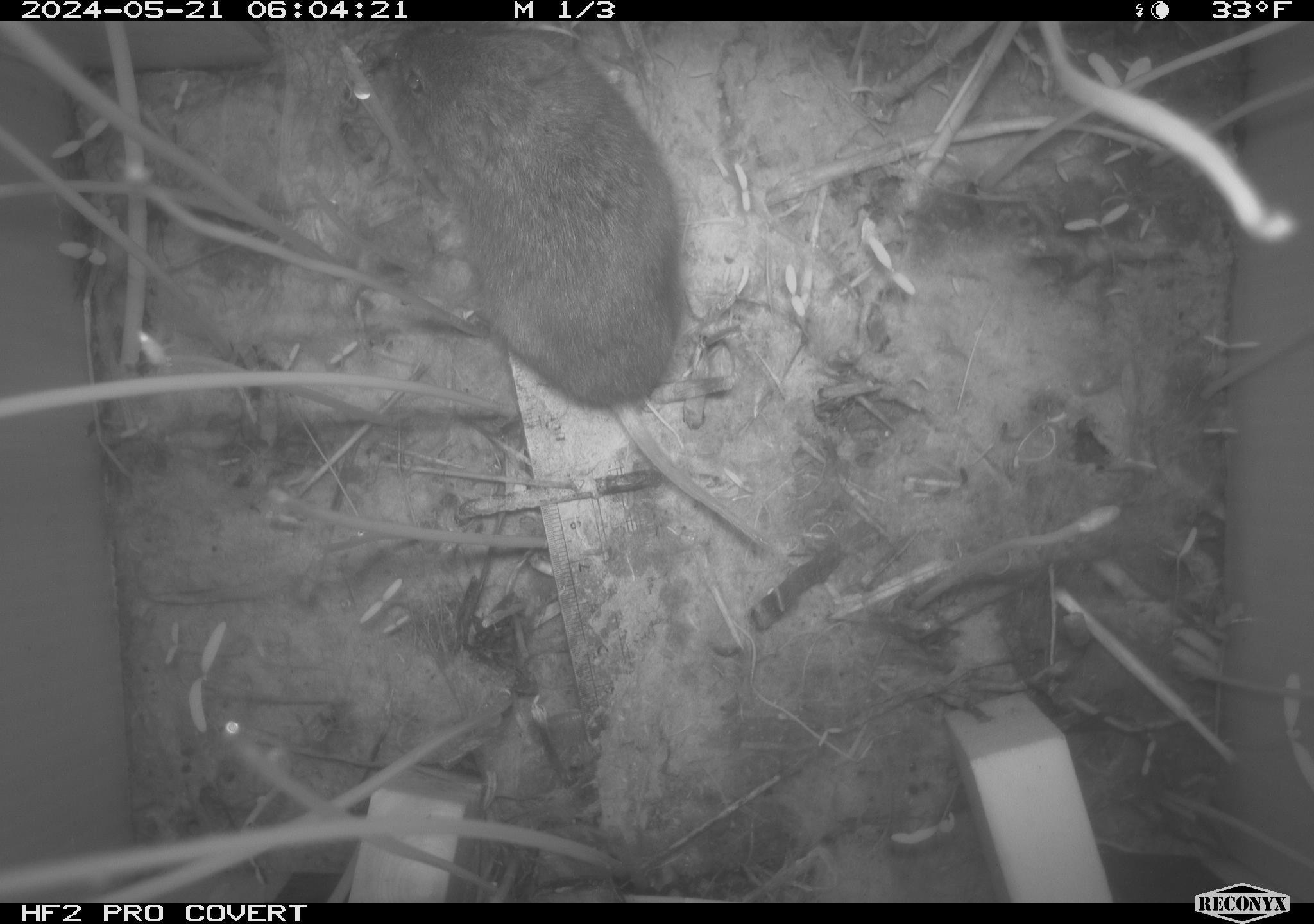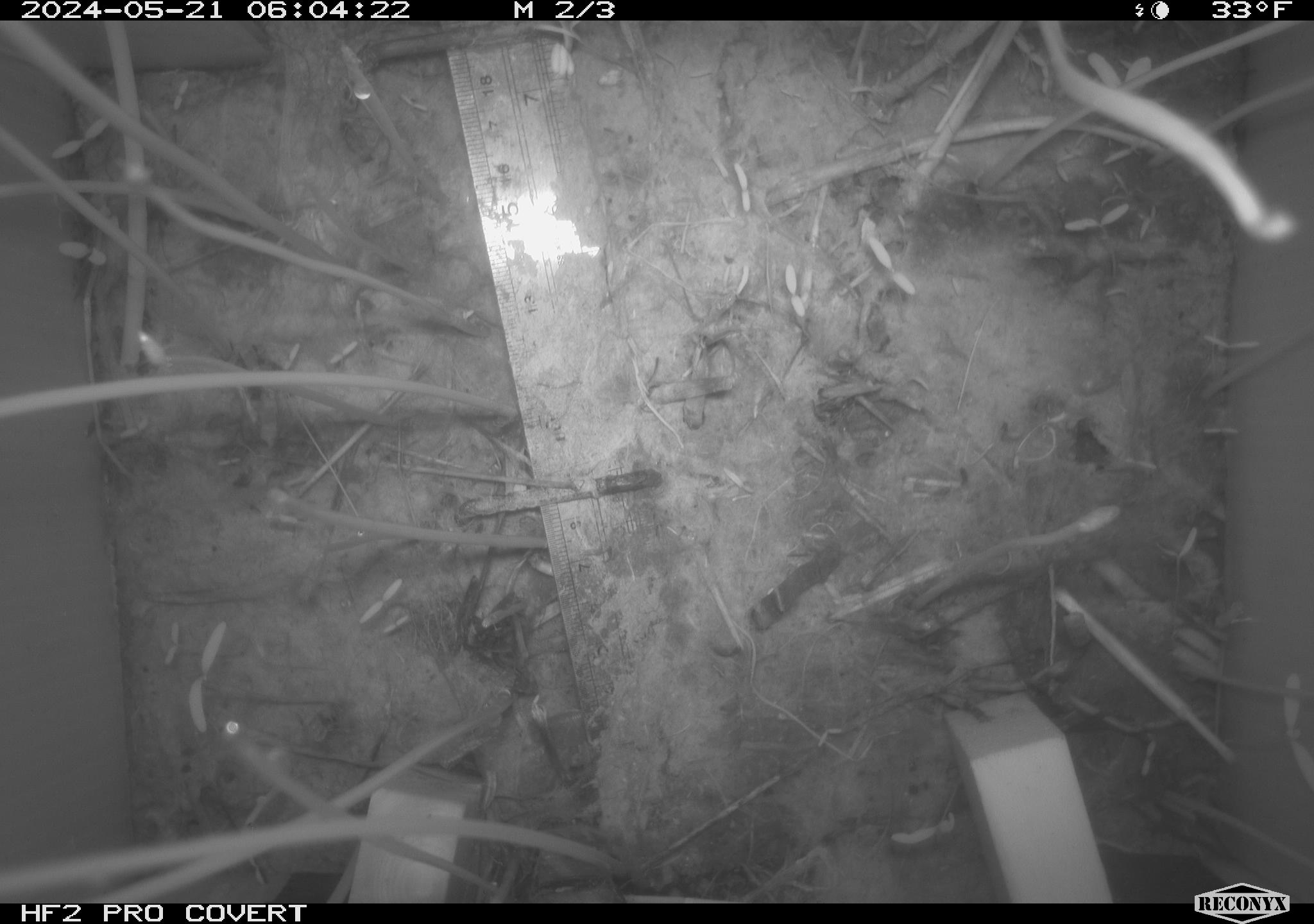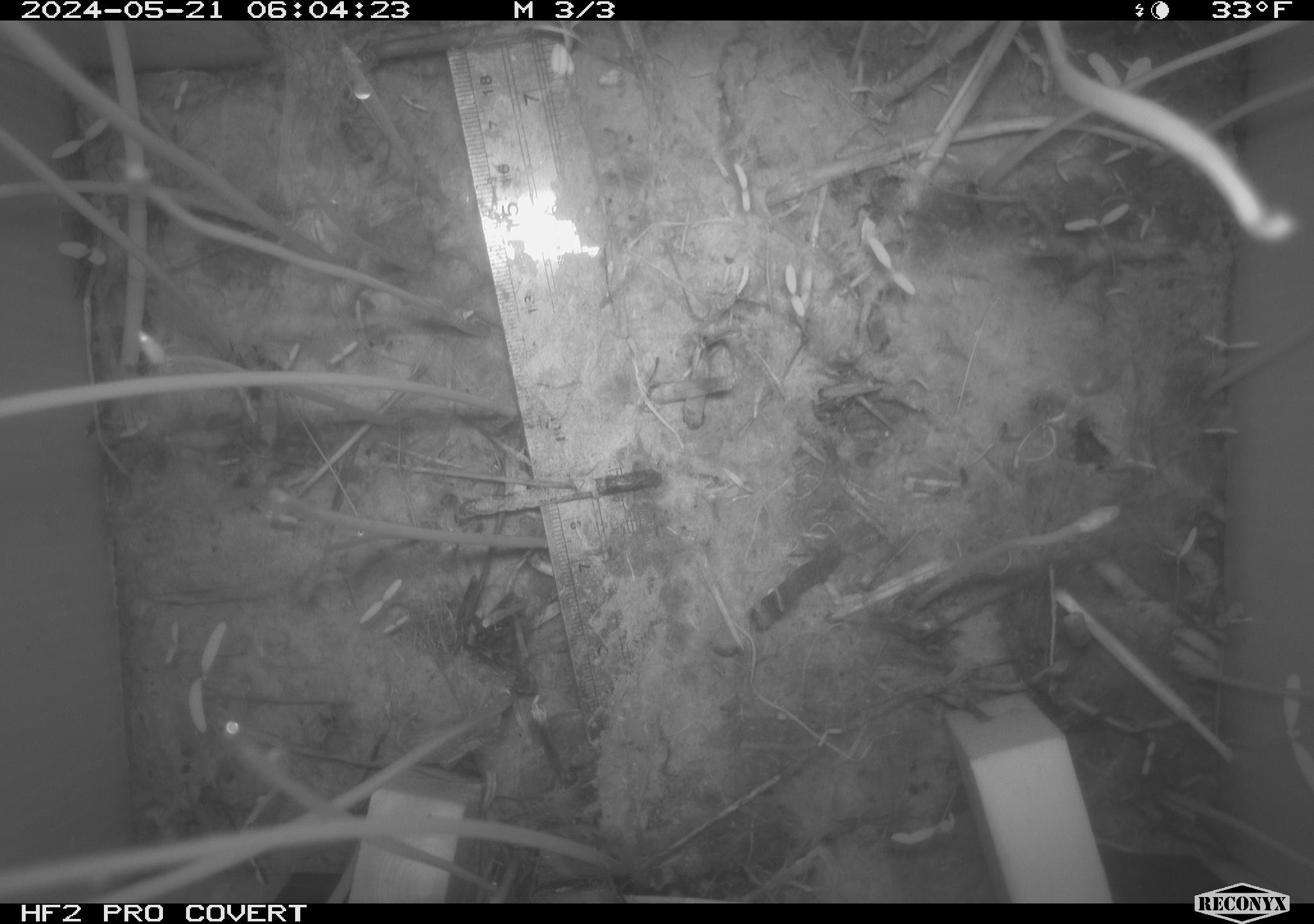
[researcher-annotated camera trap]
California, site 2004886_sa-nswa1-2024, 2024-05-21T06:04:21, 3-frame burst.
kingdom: Animalia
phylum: Chordata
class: Mammalia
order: Rodentia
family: Cricetidae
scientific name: Arvicolinae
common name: voles, lemmings, and muskrats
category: arvicolinae subfamily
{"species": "arvicolinae subfamily (voles, lemmings, and muskrats) (Arvicolinae)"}